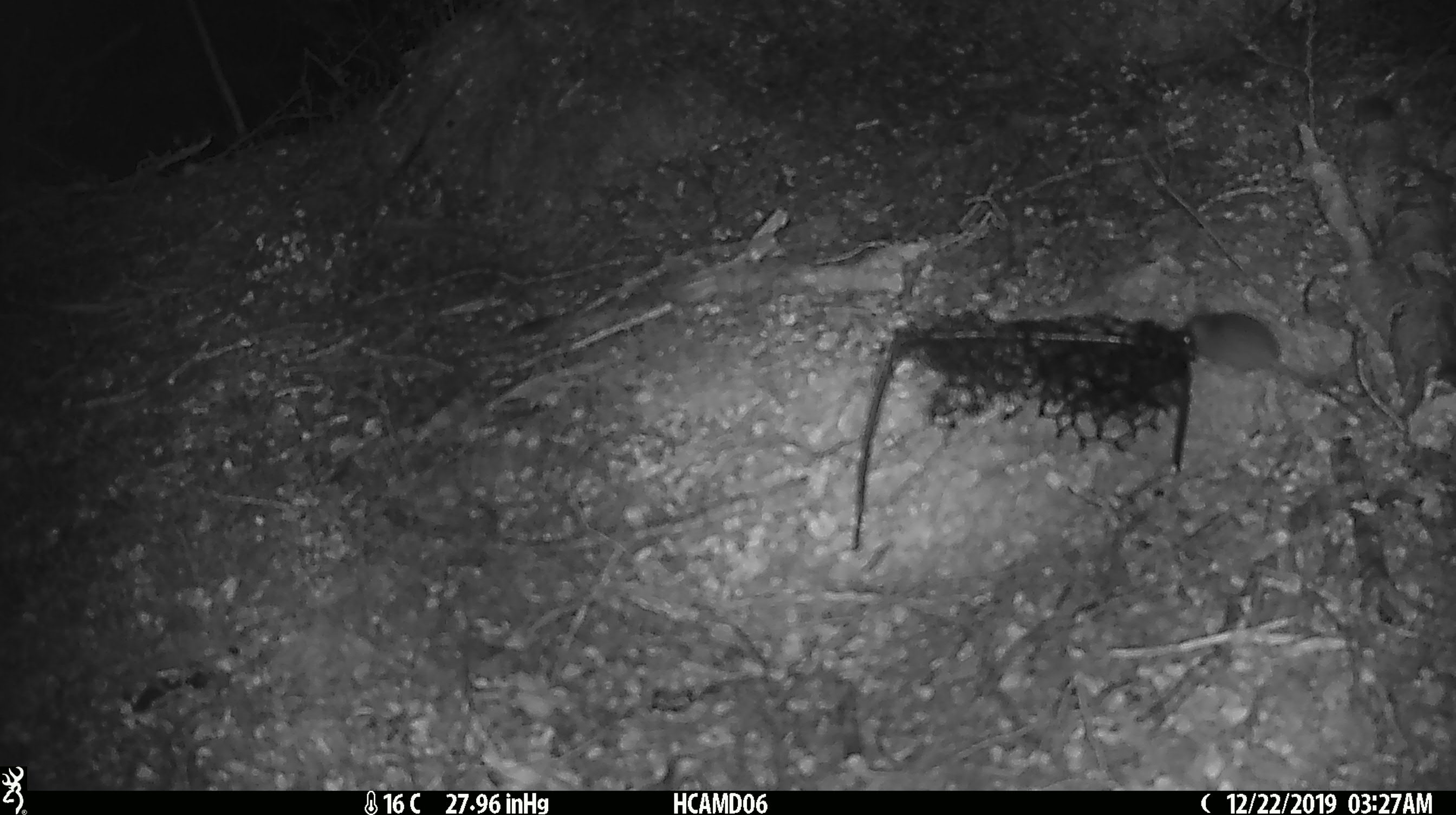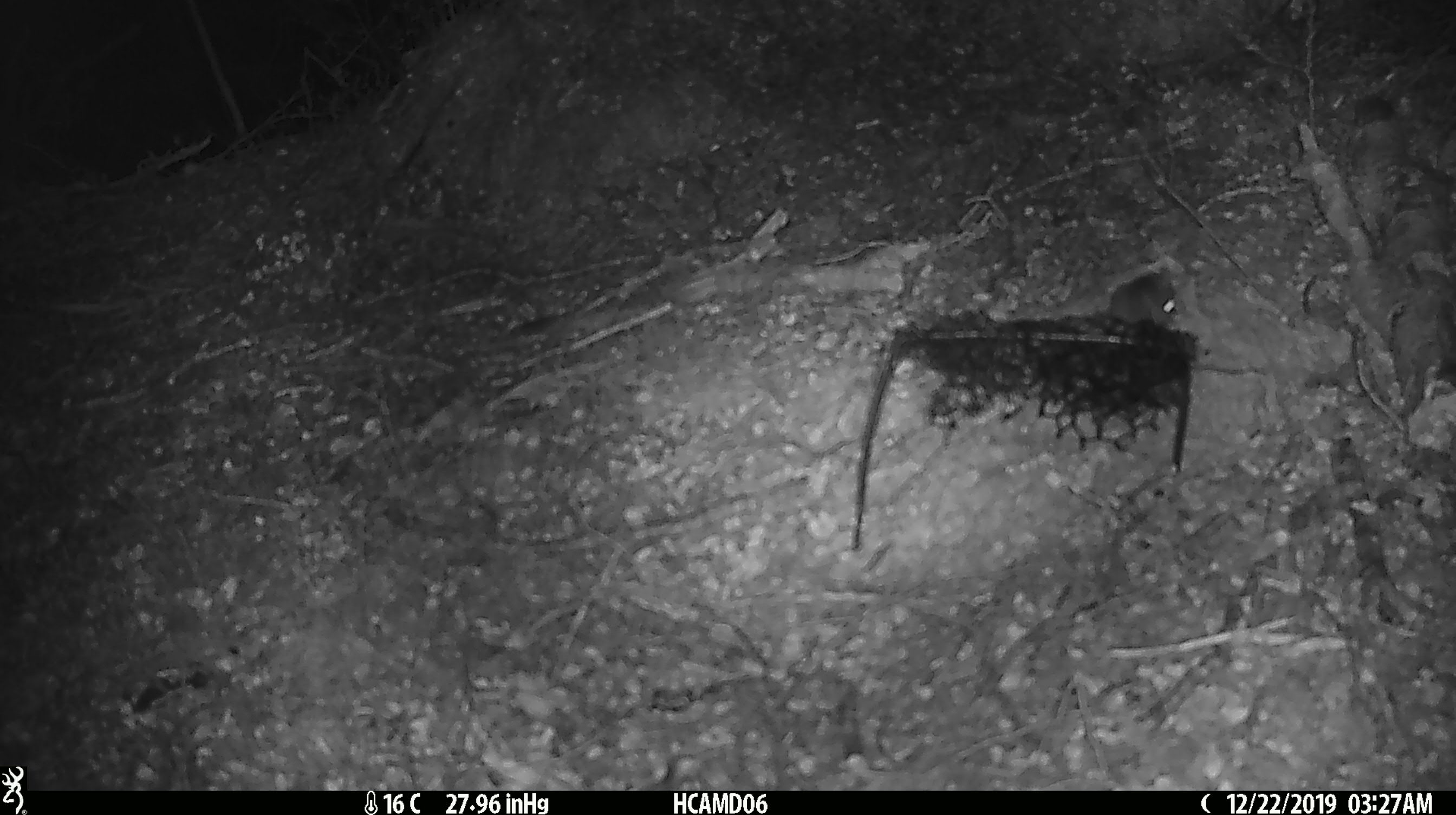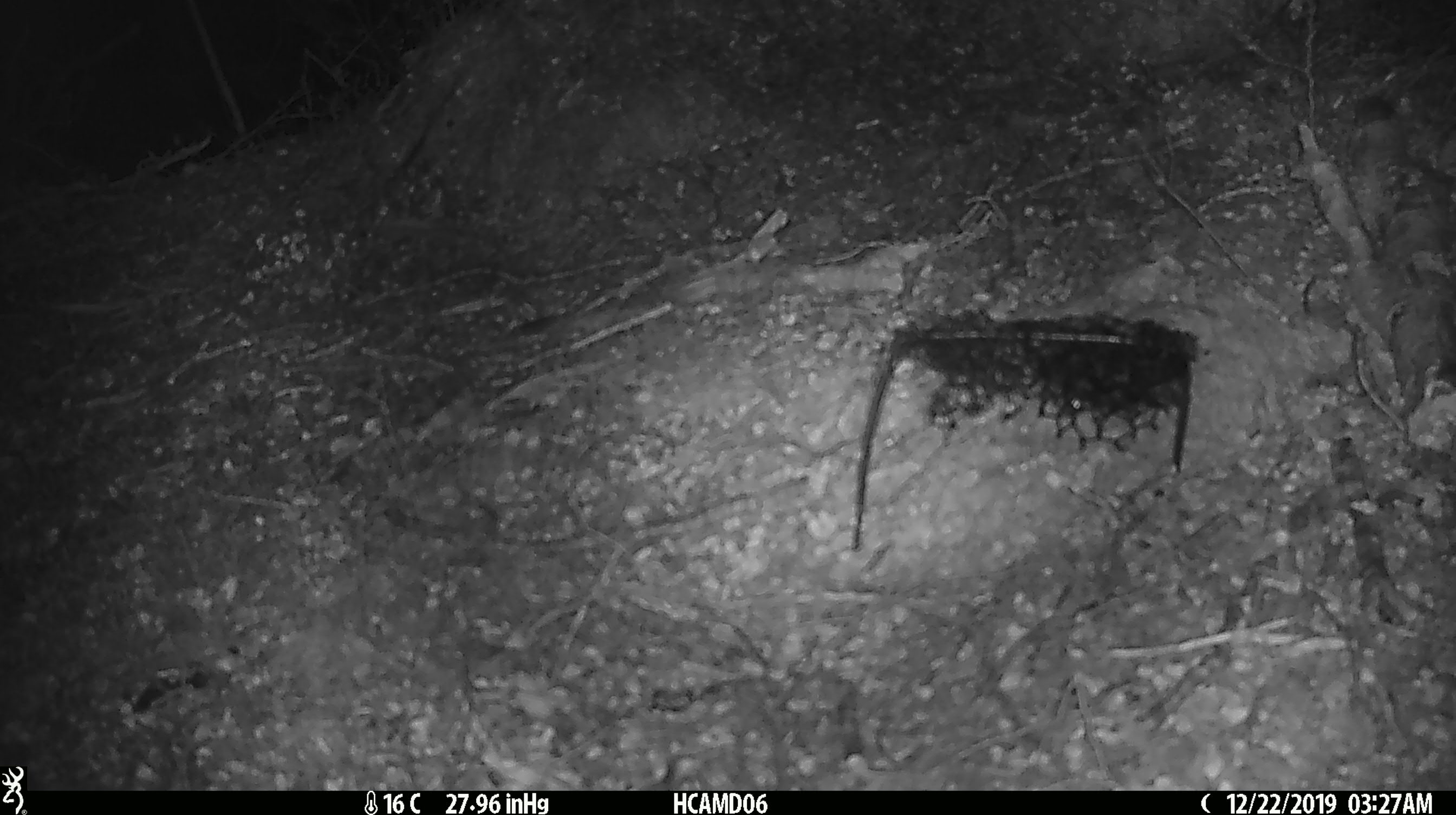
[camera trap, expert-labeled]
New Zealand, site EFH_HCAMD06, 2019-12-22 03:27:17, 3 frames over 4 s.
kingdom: Animalia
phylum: Chordata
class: Mammalia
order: Rodentia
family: Muridae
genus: Mus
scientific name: Mus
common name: mouse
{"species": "mouse (Mus)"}